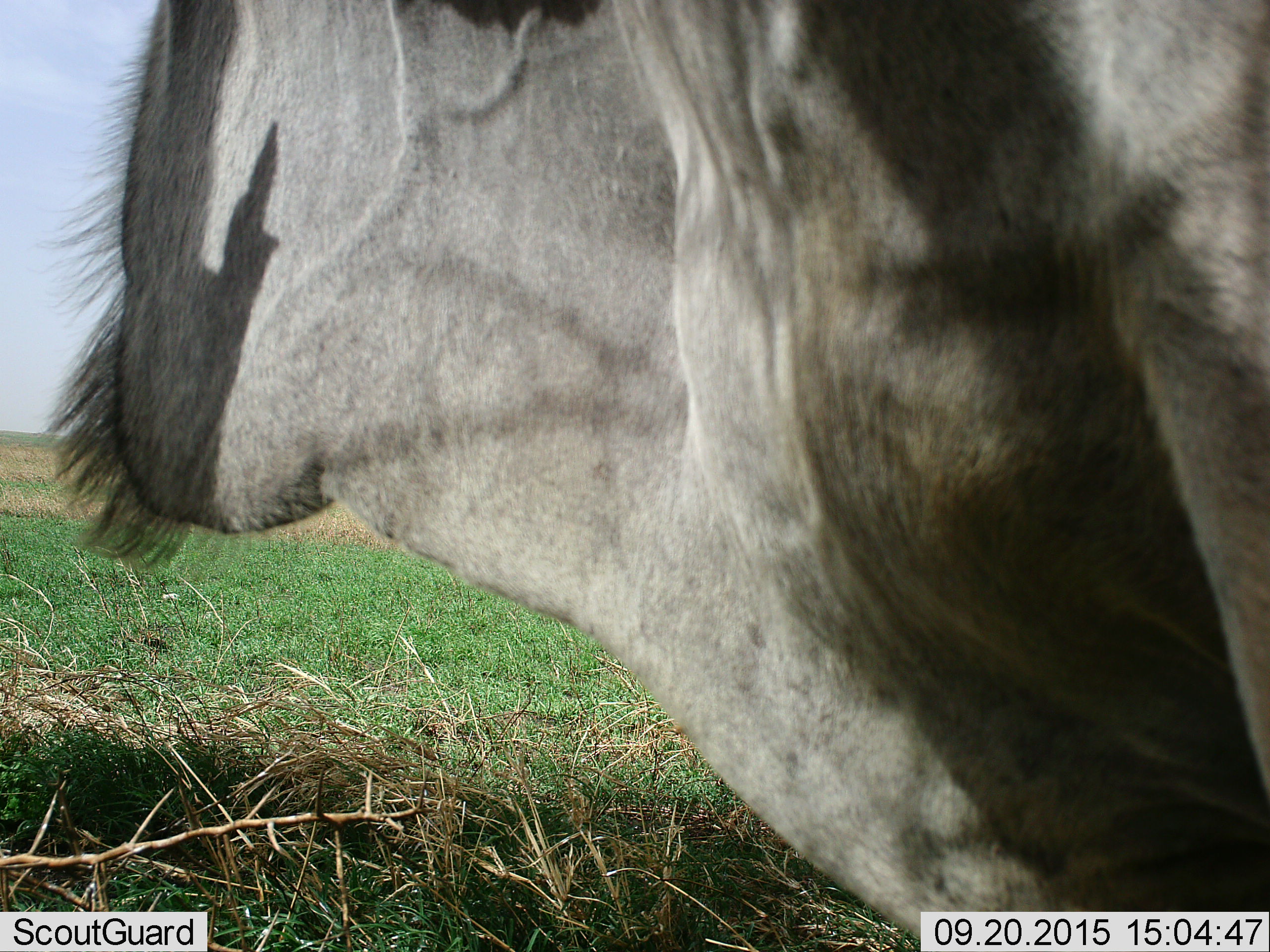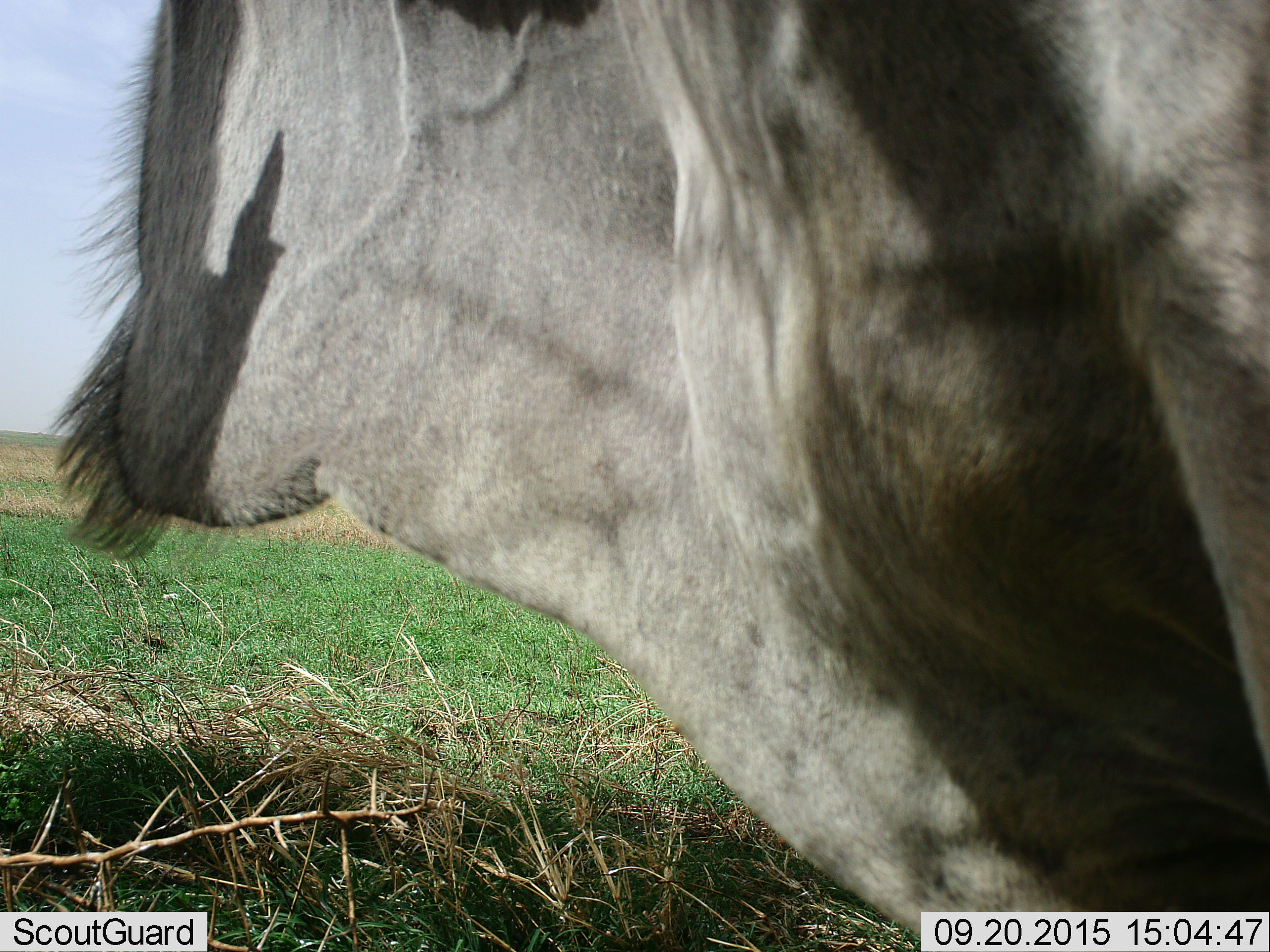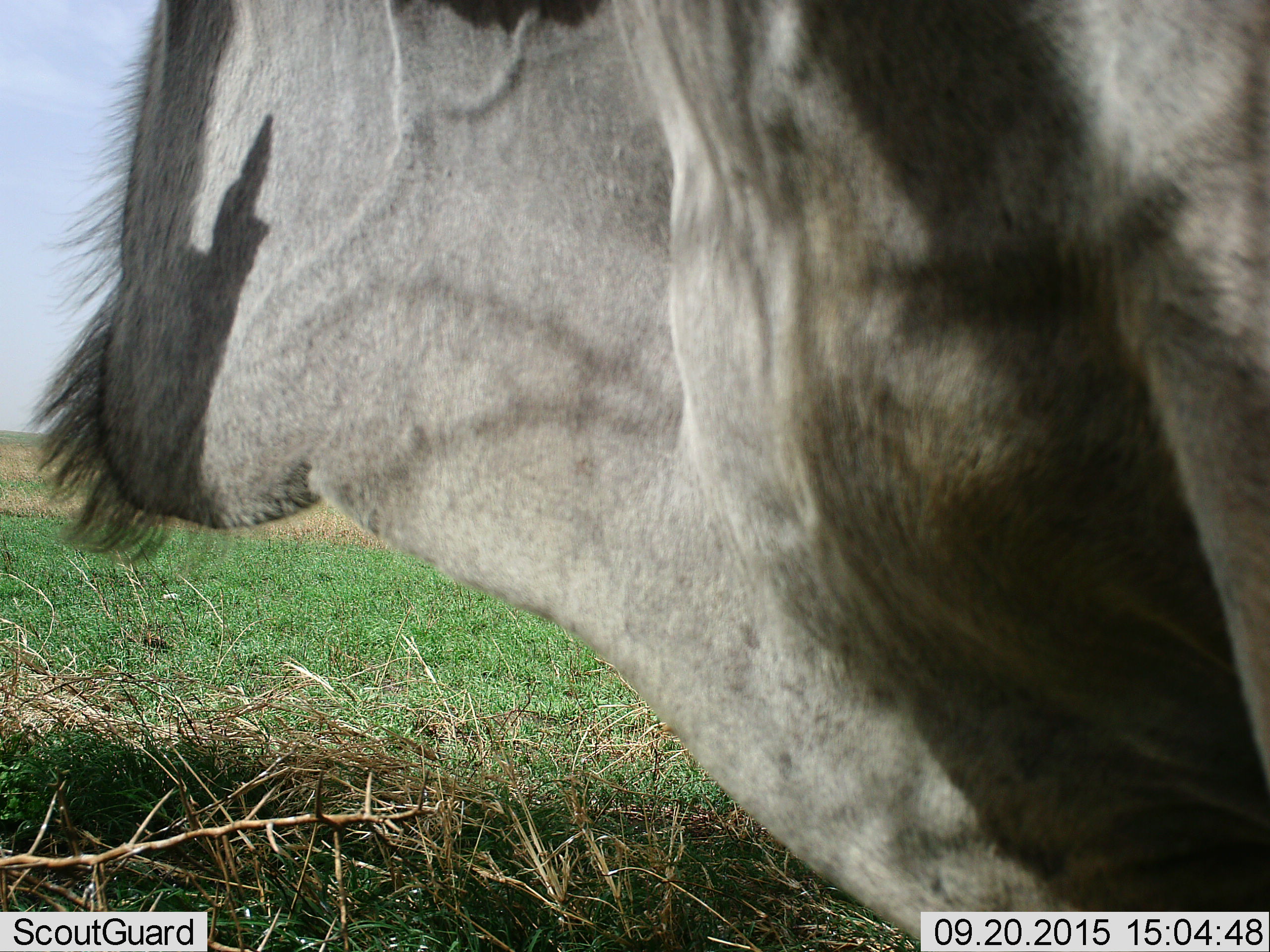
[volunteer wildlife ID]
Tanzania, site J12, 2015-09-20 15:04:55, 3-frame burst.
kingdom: Animalia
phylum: Chordata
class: Mammalia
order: Artiodactyla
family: Bovidae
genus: Connochaetes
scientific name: Connochaetes taurinus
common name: blue wildebeest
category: wildebeest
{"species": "wildebeest (blue wildebeest) (Connochaetes taurinus)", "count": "1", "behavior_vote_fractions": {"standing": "100%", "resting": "0%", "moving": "0%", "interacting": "0%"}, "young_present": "0%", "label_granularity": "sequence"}